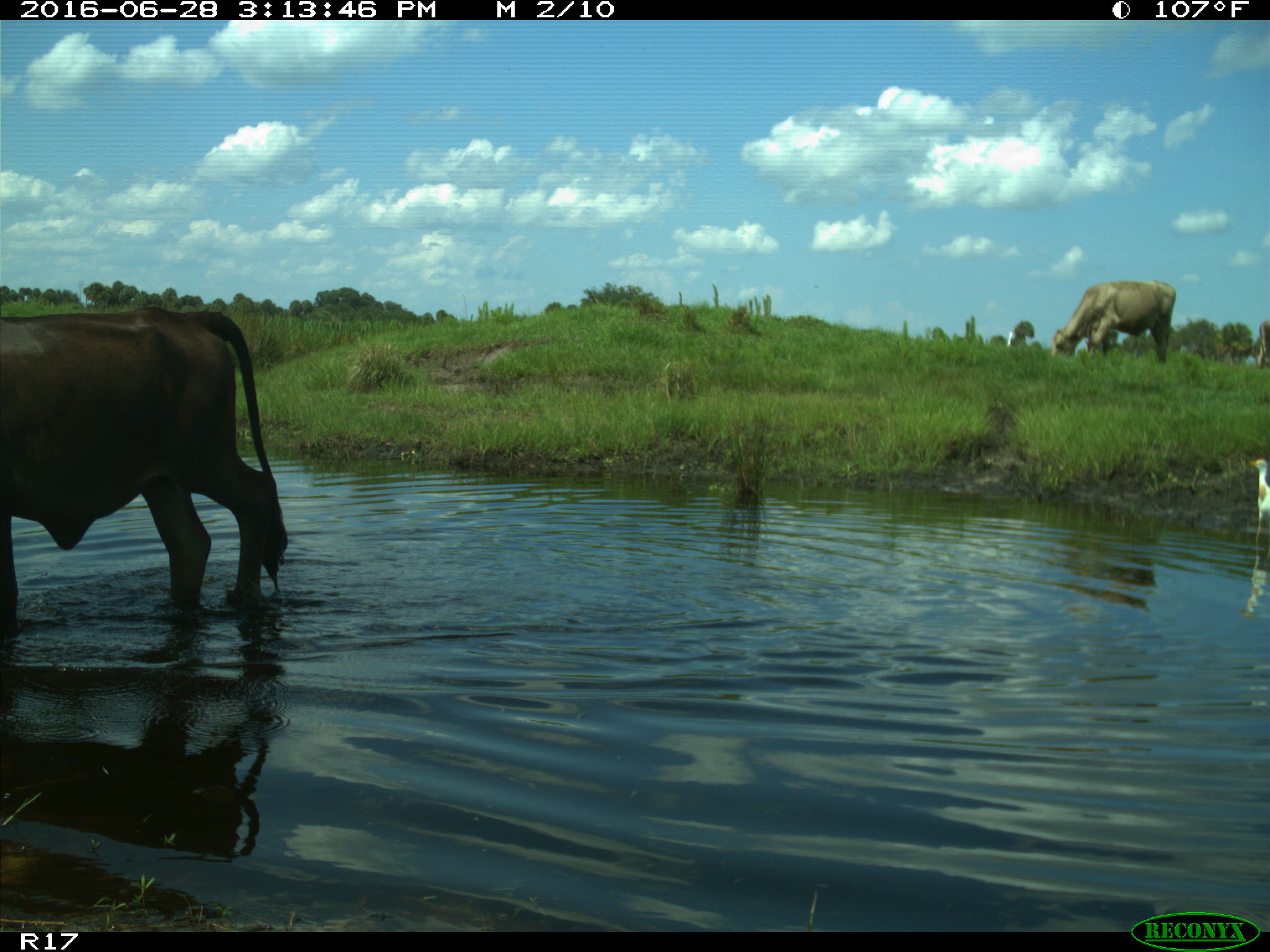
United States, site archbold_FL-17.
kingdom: Animalia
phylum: Chordata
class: Mammalia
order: Artiodactyla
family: Bovidae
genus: Bos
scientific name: Bos taurus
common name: domestic cow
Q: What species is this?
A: Bos taurus (domestic cow).